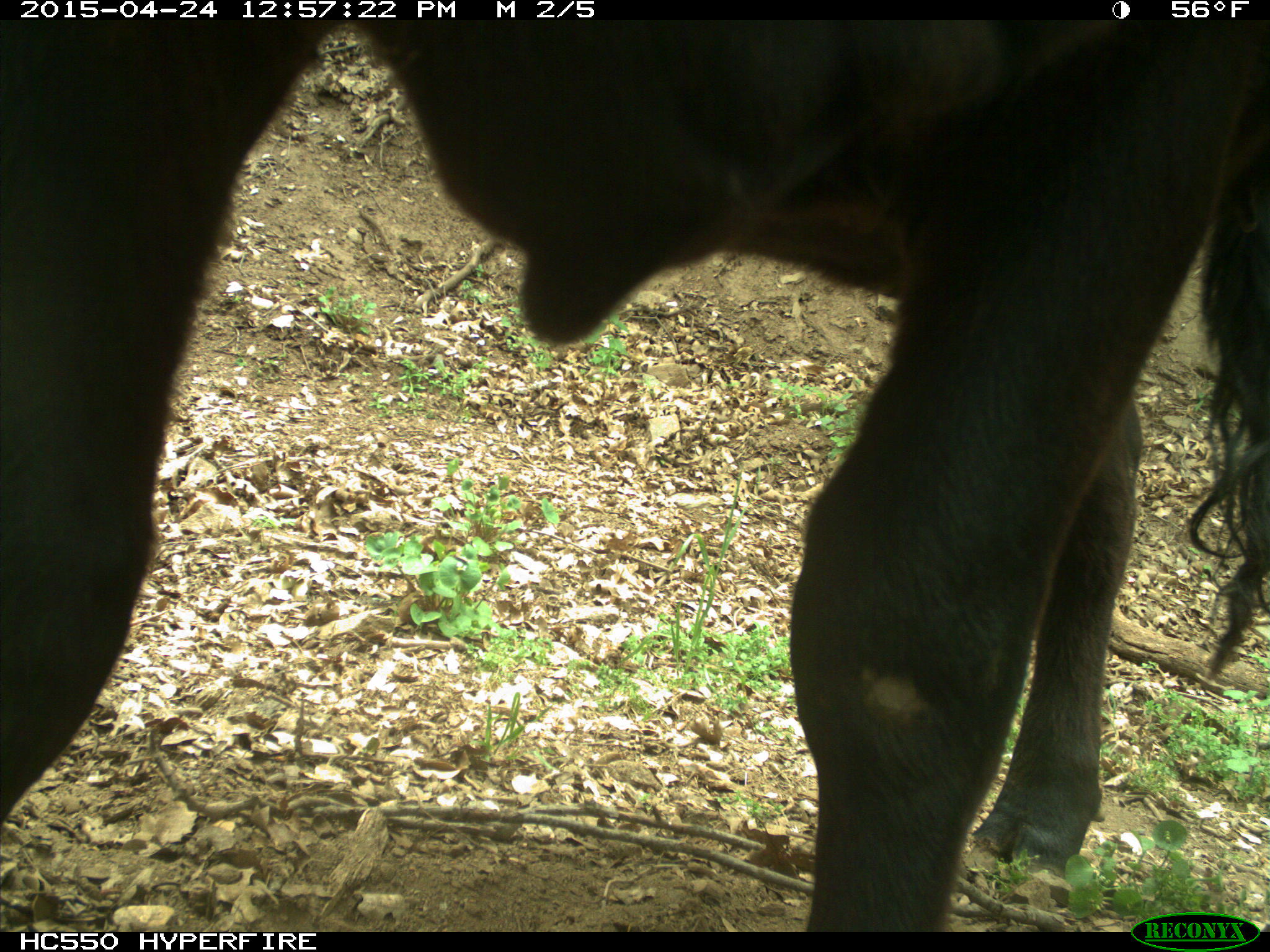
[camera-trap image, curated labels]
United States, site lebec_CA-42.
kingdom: Animalia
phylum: Chordata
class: Mammalia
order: Artiodactyla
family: Bovidae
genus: Bos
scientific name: Bos taurus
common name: domestic cow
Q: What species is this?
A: Bos taurus (domestic cow).